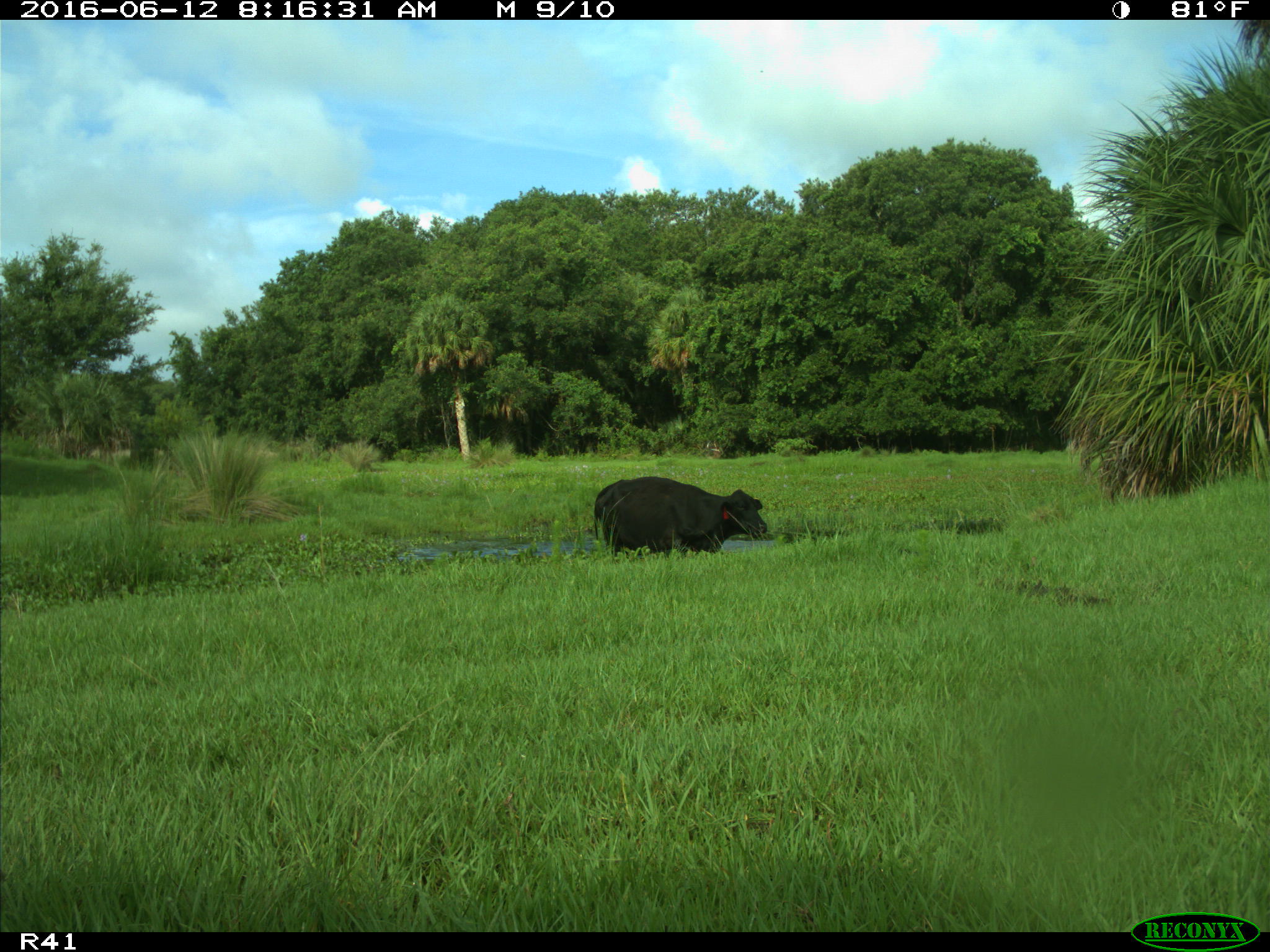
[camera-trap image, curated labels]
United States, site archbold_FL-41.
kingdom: Animalia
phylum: Chordata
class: Mammalia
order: Artiodactyla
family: Bovidae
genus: Bos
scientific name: Bos taurus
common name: domestic cow